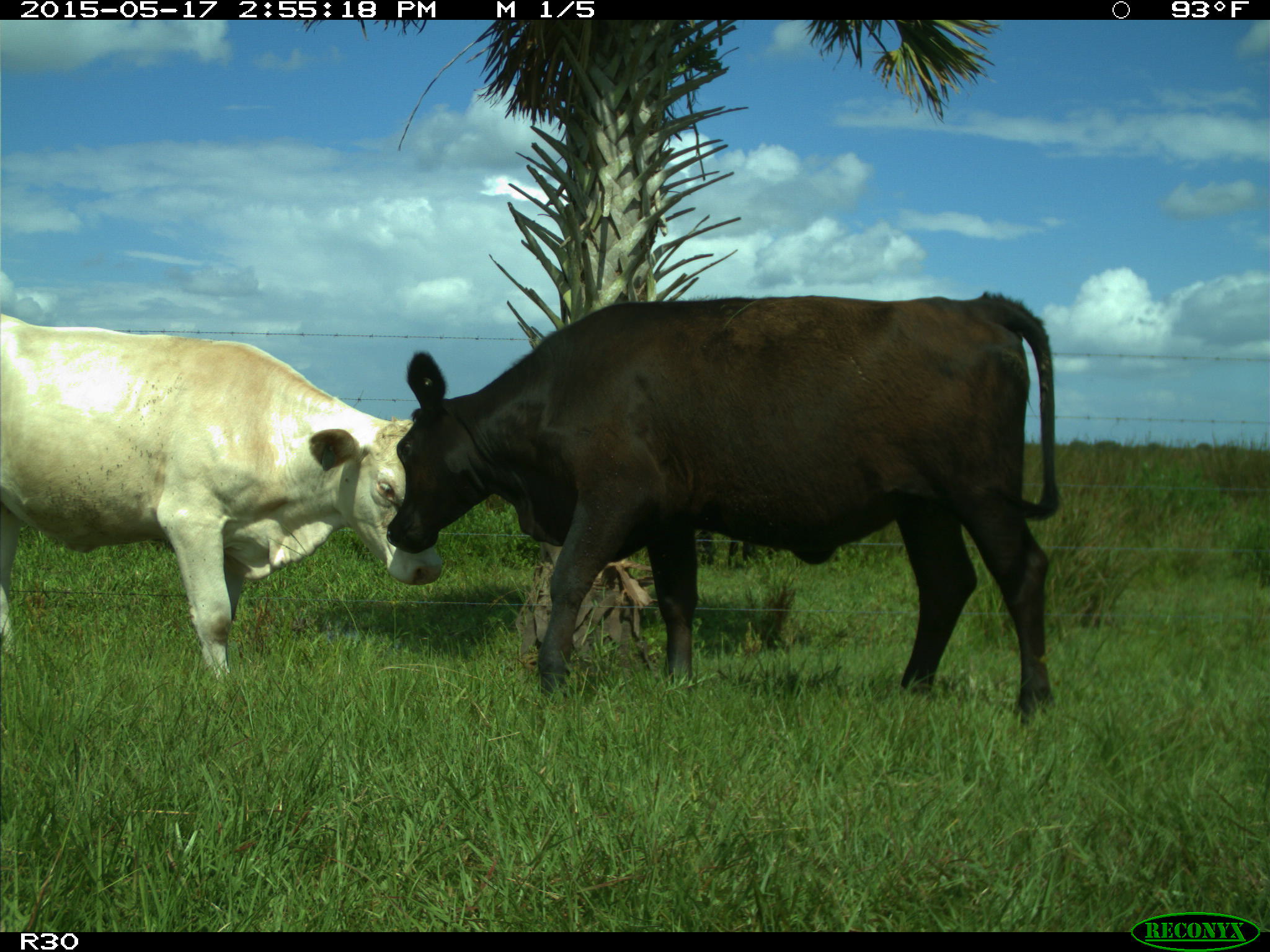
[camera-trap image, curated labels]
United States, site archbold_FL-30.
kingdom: Animalia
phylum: Chordata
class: Mammalia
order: Artiodactyla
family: Bovidae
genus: Bos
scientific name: Bos taurus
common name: domestic cow